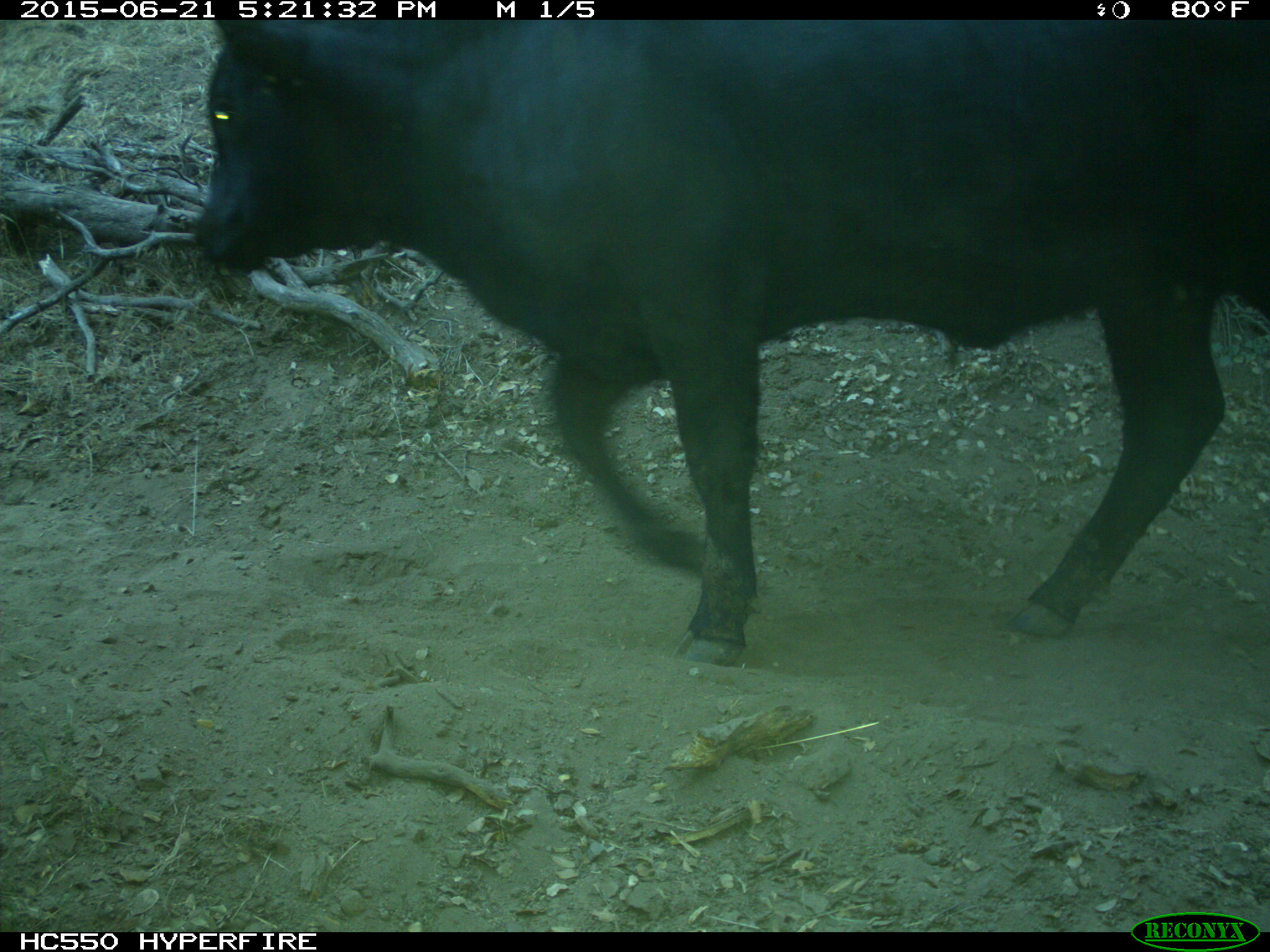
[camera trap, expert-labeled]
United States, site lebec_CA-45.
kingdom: Animalia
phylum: Chordata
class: Mammalia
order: Artiodactyla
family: Bovidae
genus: Bos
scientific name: Bos taurus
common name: domestic cow